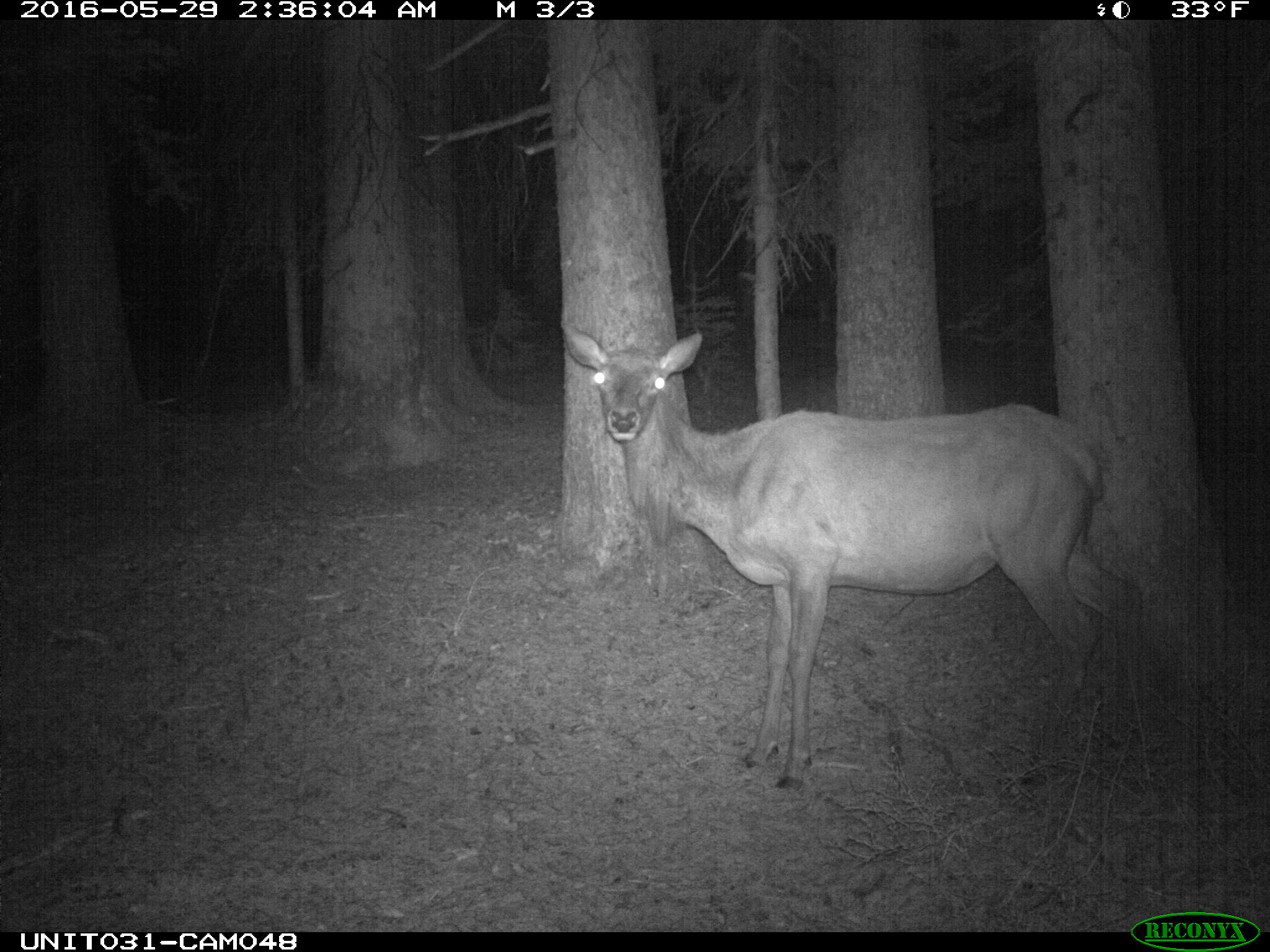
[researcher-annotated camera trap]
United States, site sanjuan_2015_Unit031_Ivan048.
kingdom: Animalia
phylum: Chordata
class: Mammalia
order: Artiodactyla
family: Cervidae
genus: Cervus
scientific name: Cervus elaphus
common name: red deer